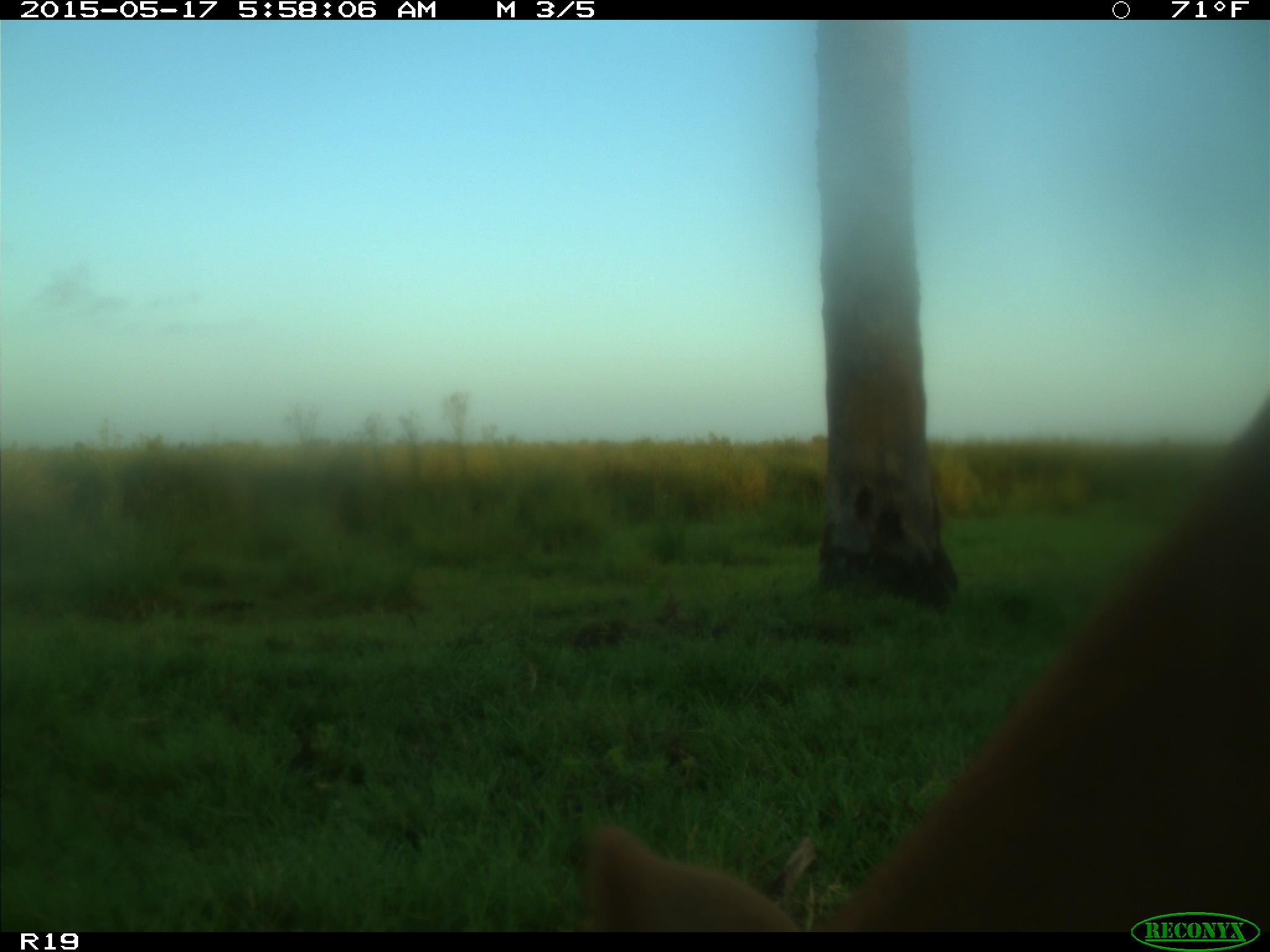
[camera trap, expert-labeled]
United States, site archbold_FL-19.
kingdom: Animalia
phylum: Chordata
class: Mammalia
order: Artiodactyla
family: Bovidae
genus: Bos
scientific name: Bos taurus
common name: domestic cow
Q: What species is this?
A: Bos taurus (domestic cow).